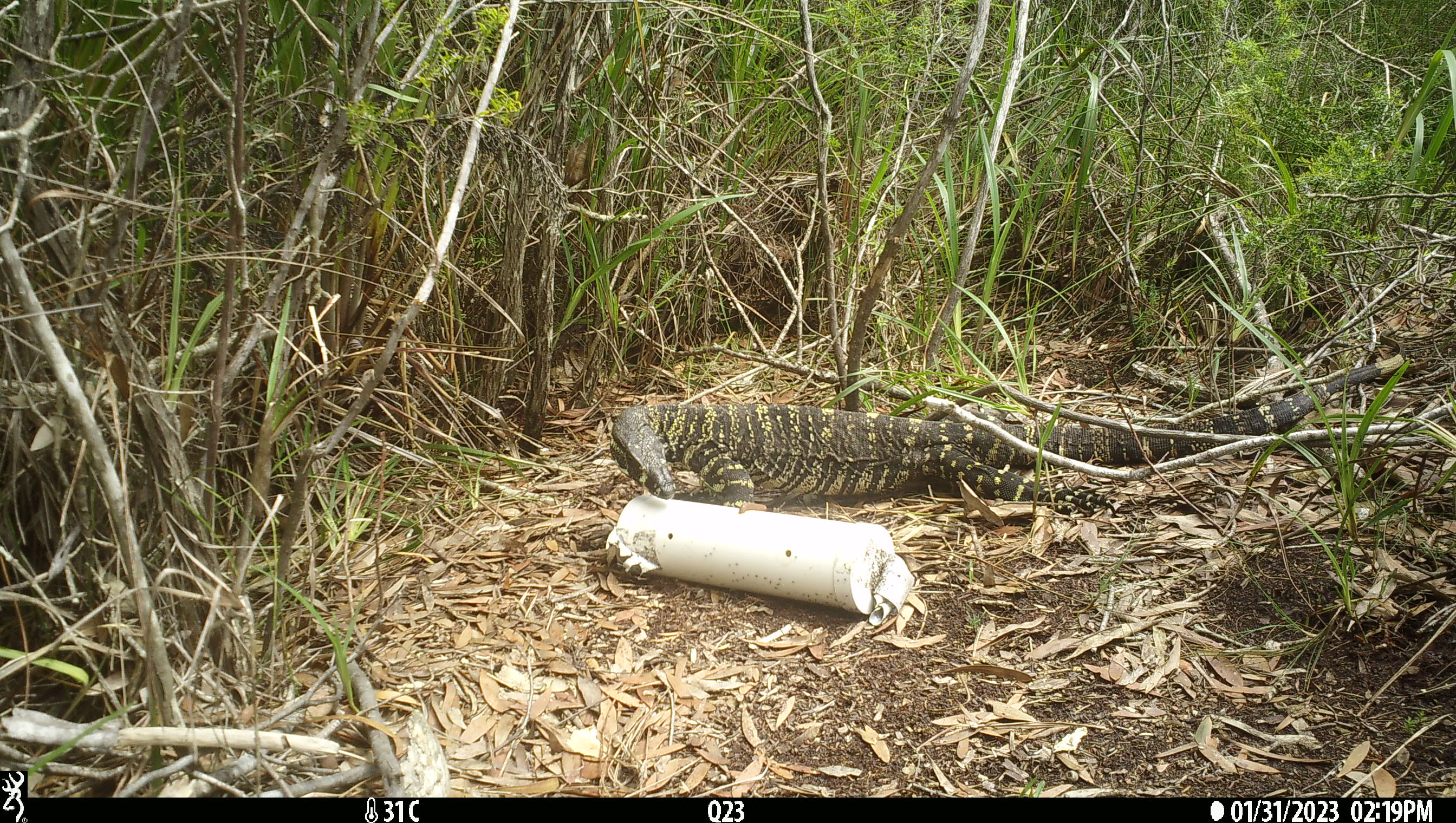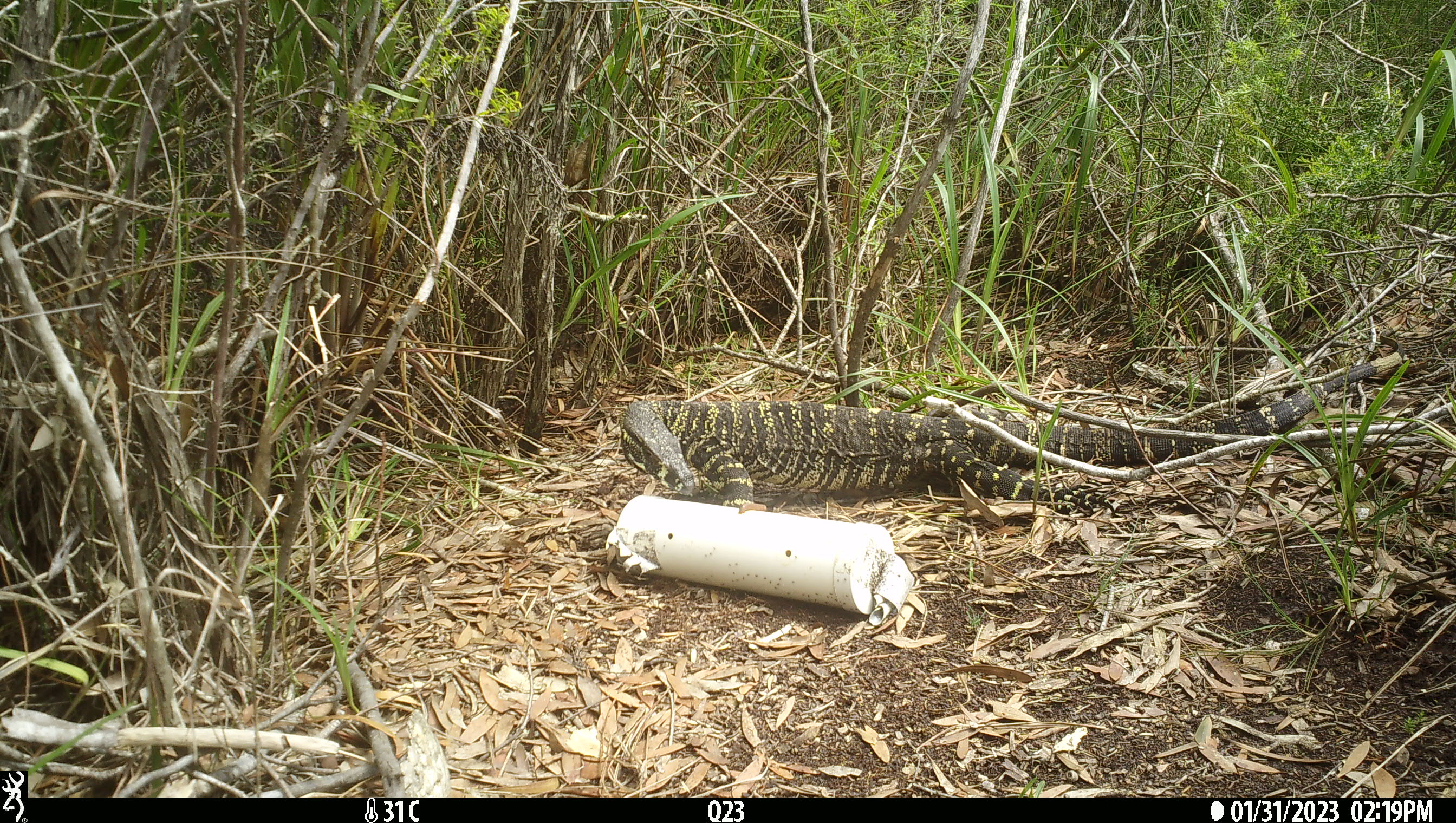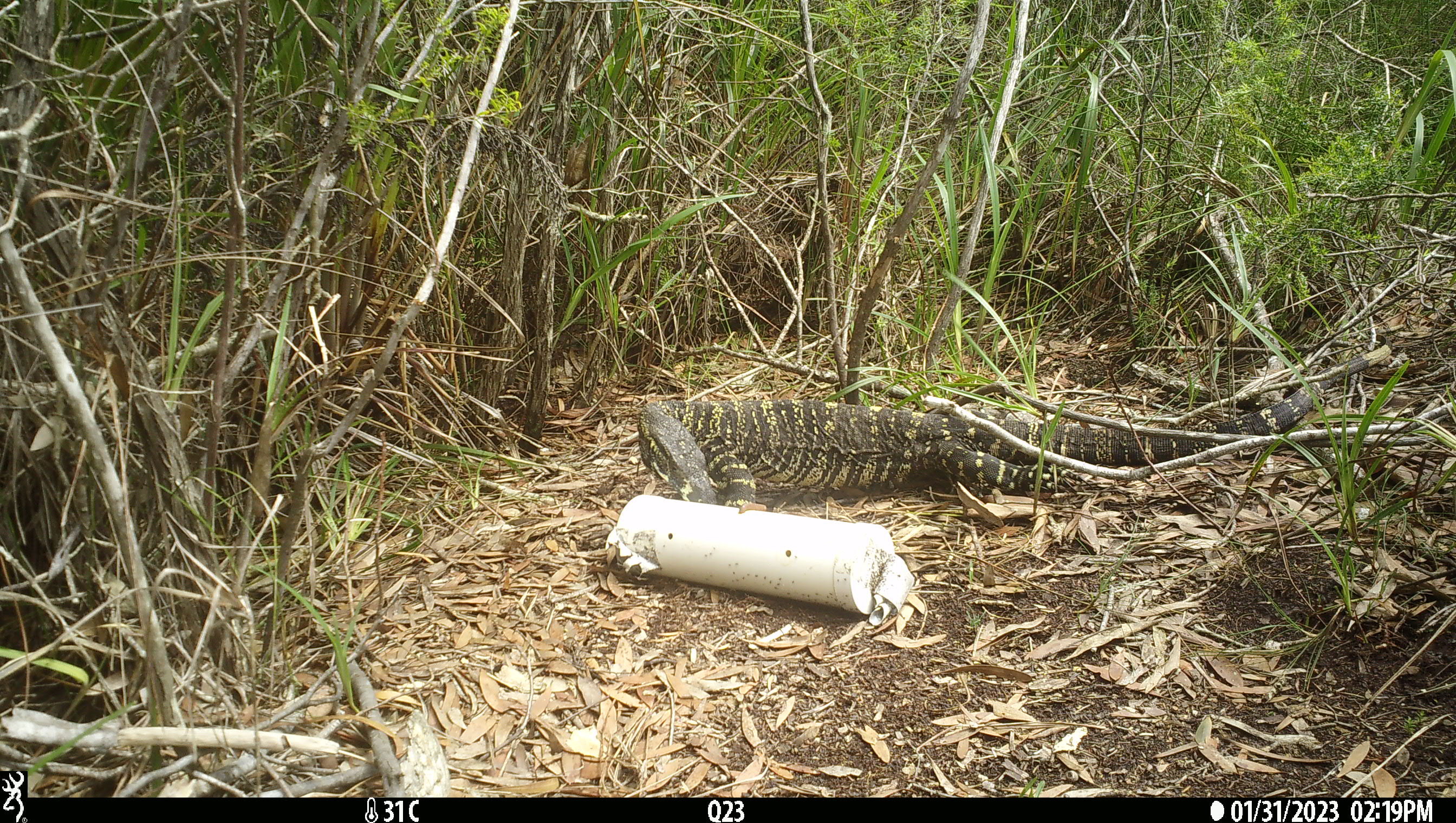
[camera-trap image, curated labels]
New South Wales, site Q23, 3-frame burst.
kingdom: Animalia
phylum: Chordata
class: Reptilia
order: Squamata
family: Varanidae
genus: Varanus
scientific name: Varanus varius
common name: lace monitor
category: goanna